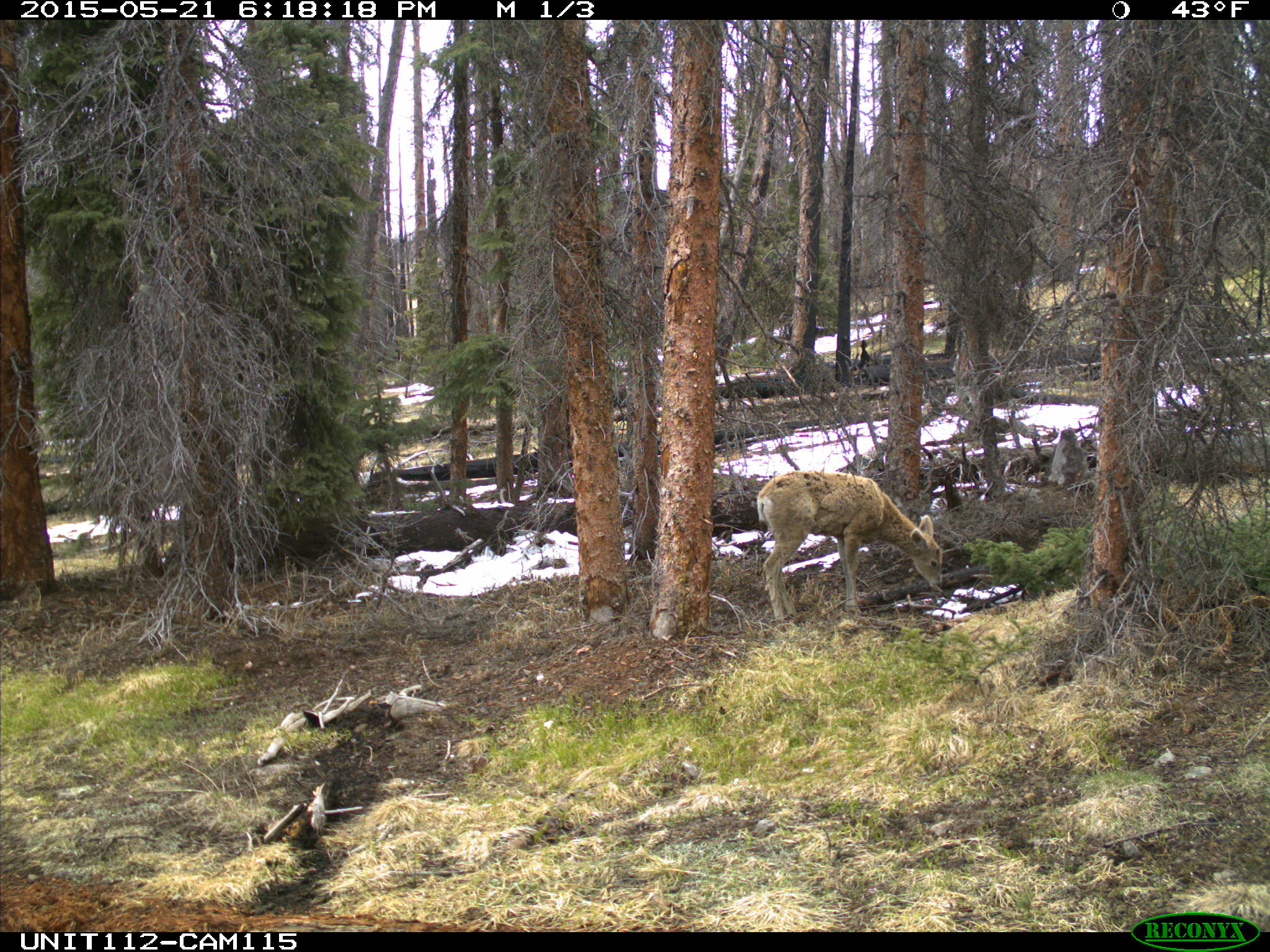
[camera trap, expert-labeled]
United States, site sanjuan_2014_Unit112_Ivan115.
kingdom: Animalia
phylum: Chordata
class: Mammalia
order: Artiodactyla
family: Cervidae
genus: Odocoileus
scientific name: Odocoileus hemionus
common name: mule deer